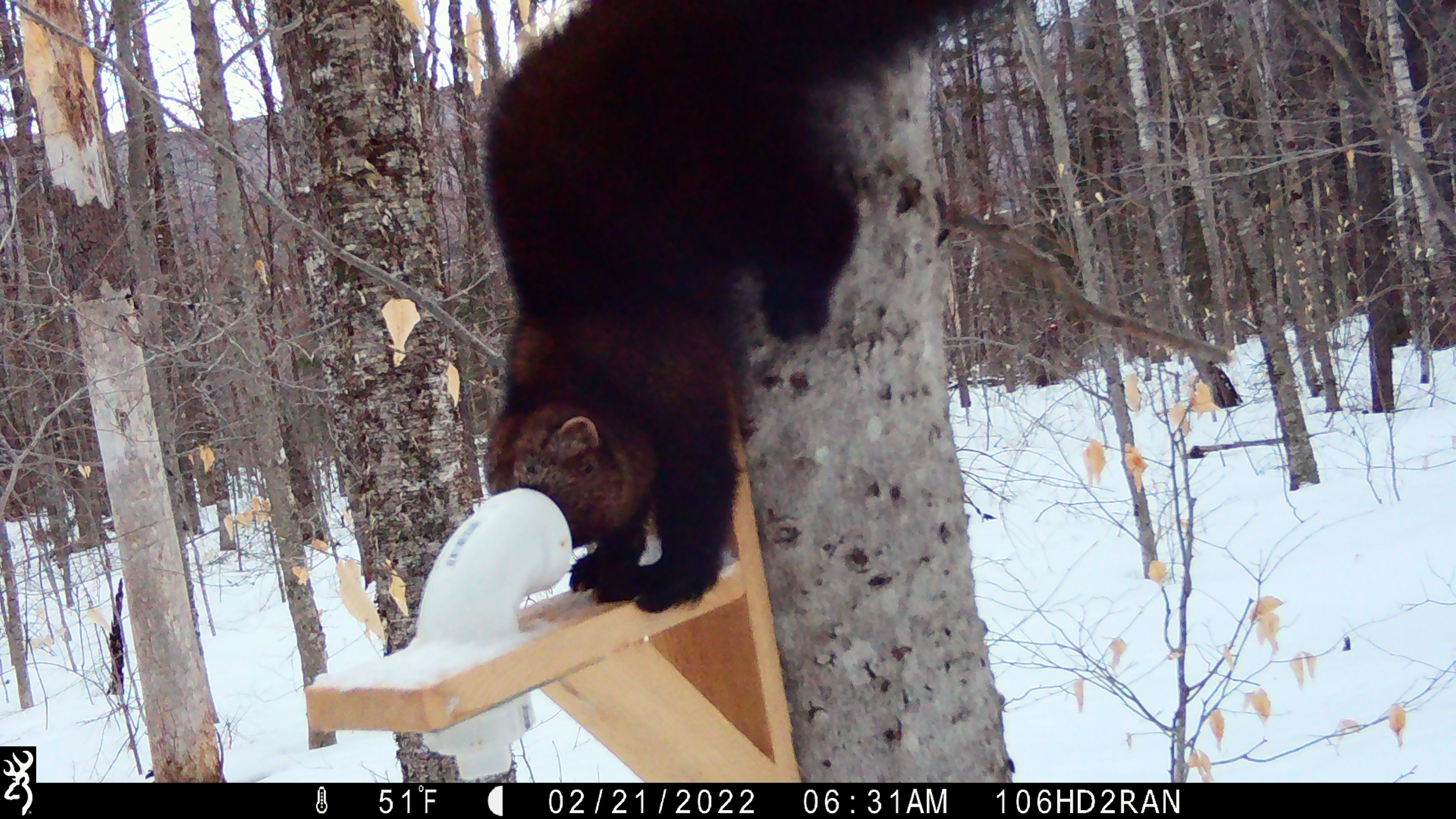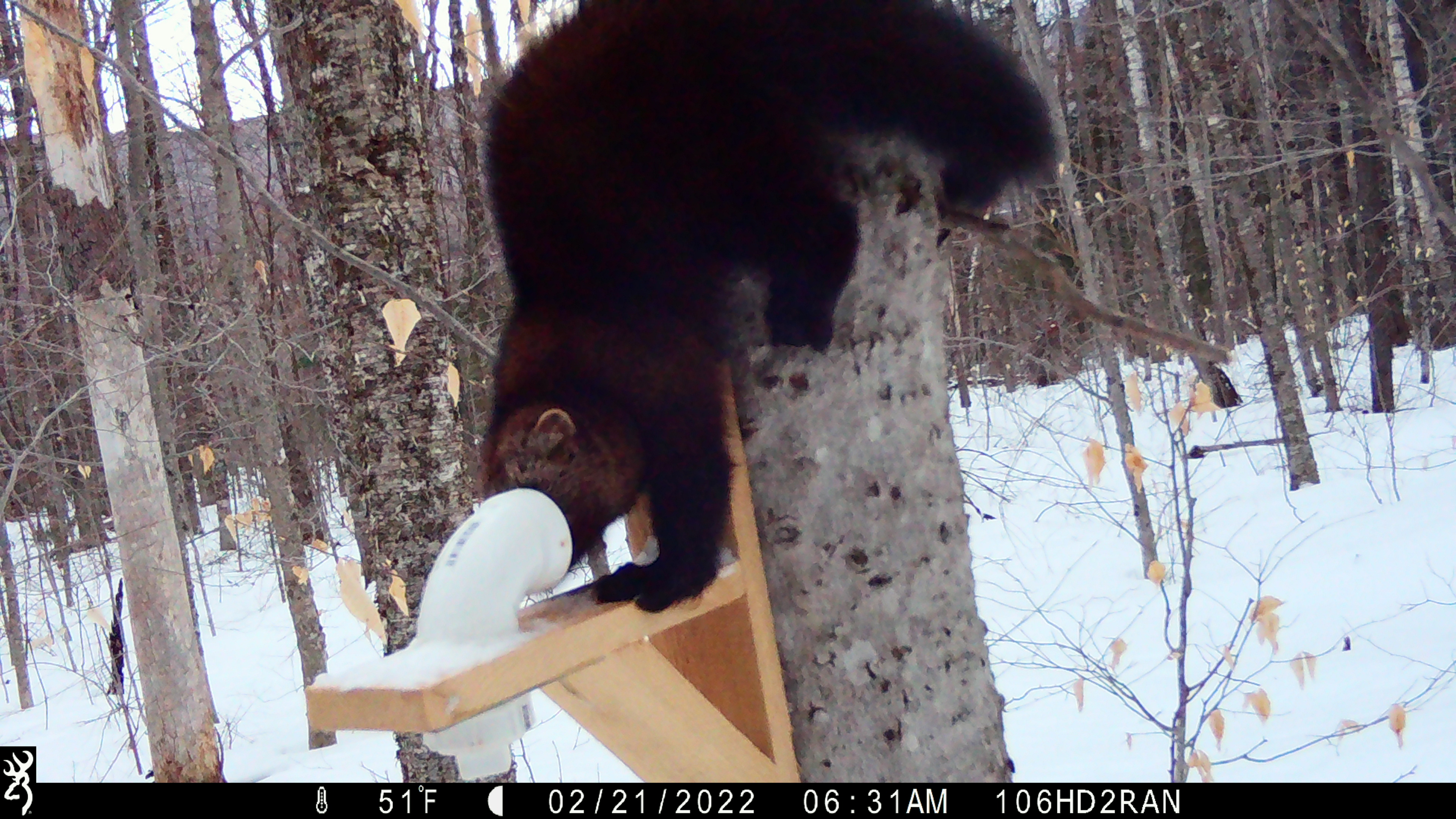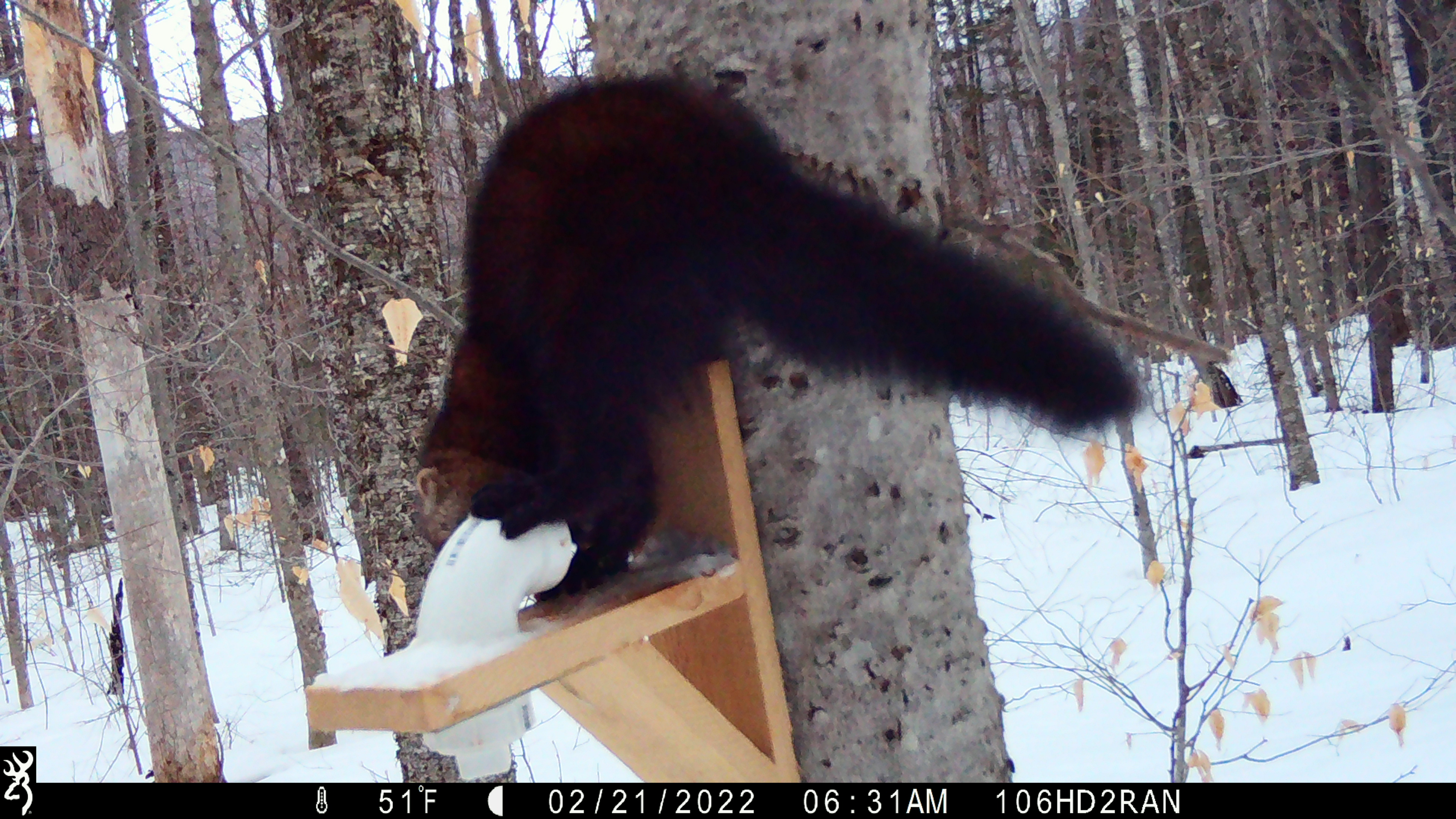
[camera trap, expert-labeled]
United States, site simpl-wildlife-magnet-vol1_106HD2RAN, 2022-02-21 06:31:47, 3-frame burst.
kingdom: Animalia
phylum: Chordata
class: Mammalia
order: Carnivora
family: Mustelidae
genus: Pekania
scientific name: Pekania pennanti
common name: fisher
Fisher (Pekania pennanti).